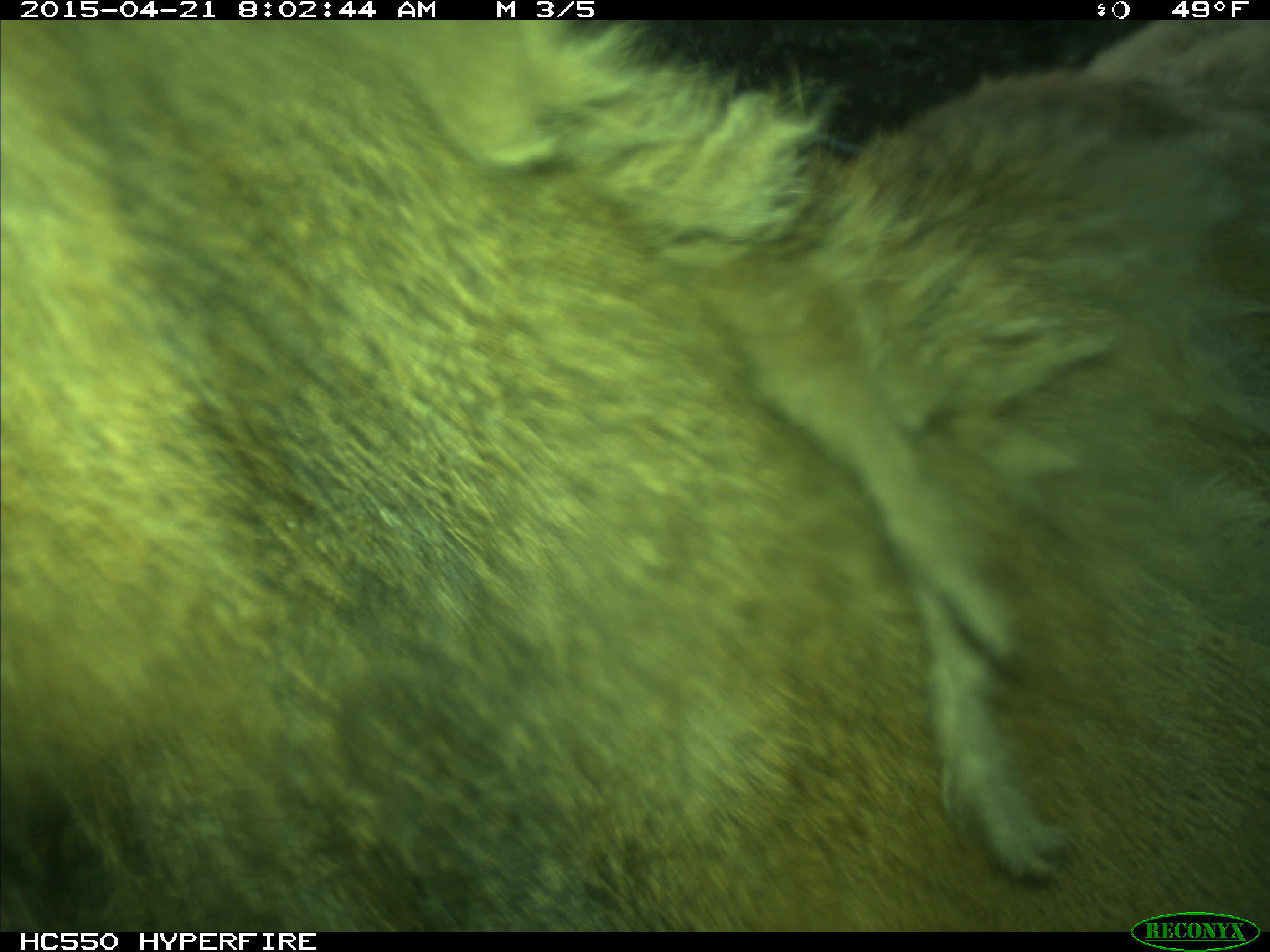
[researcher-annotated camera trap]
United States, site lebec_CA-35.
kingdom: Animalia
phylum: Chordata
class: Mammalia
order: Artiodactyla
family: Cervidae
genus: Cervus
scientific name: Cervus canadensis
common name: elk